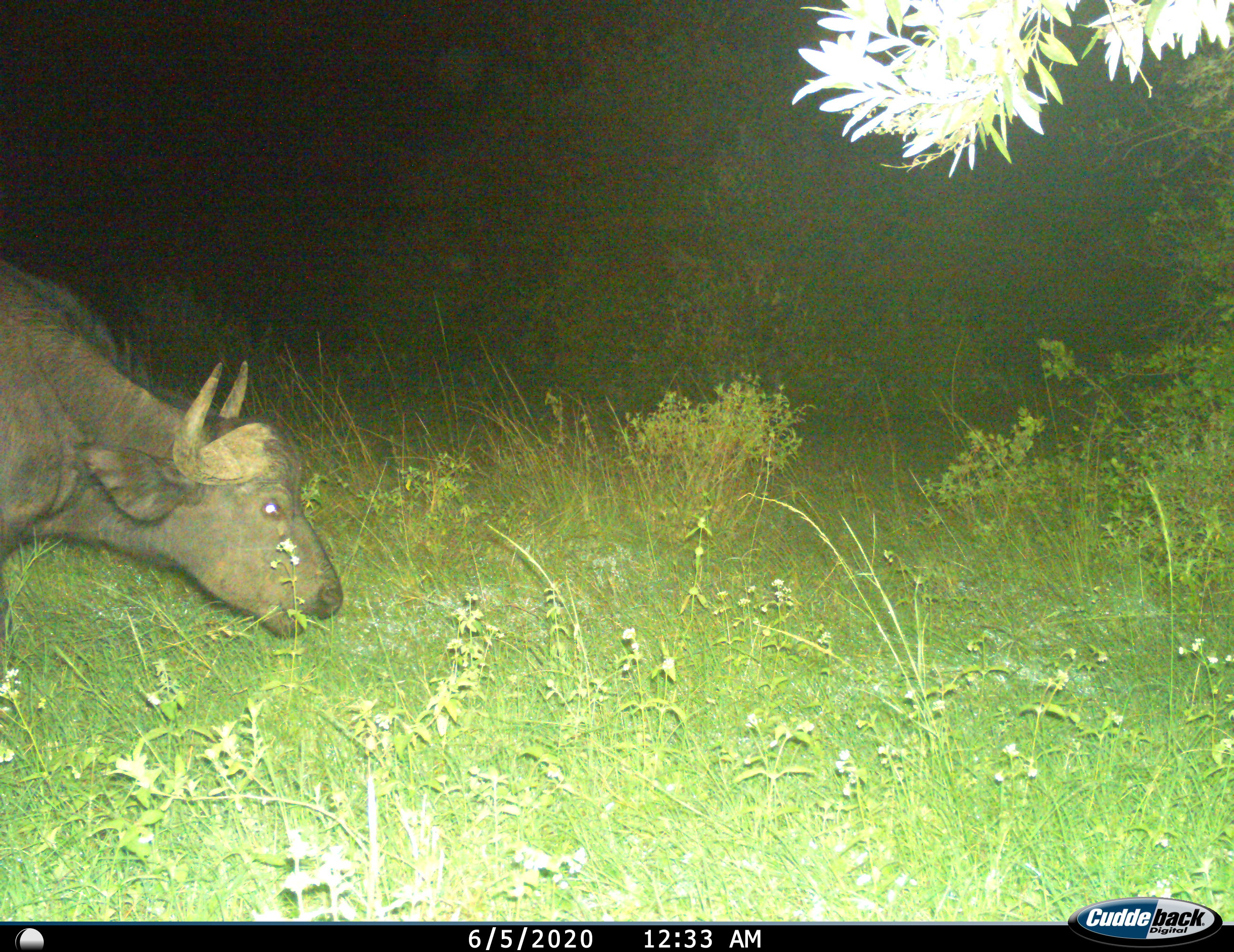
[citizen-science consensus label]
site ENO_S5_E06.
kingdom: Animalia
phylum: Chordata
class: Mammalia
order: Artiodactyla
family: Bovidae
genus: Syncerus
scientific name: Syncerus caffer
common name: african buffalo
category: buffalo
Buffalo (african buffalo) (Syncerus caffer), count 1. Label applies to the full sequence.